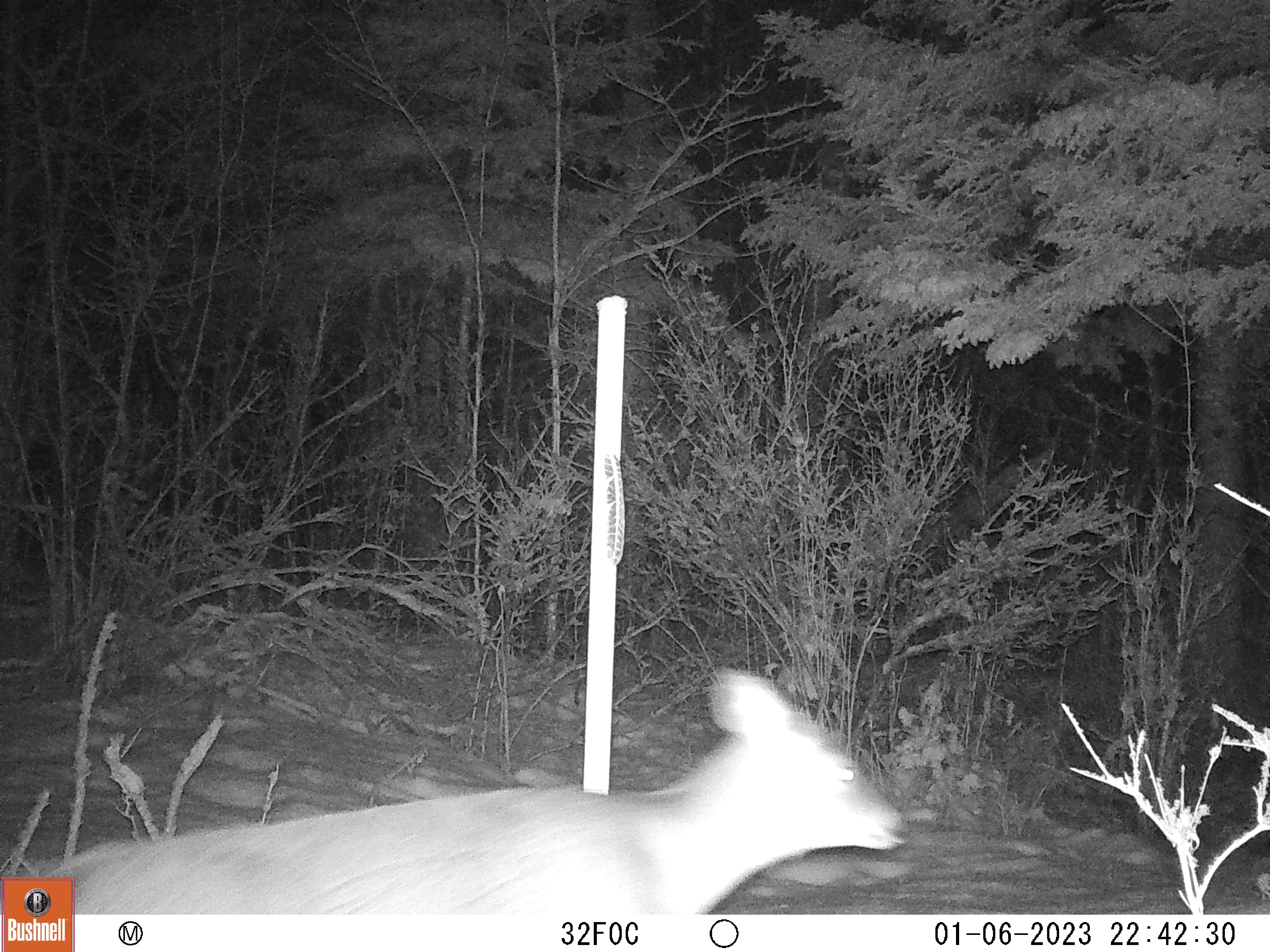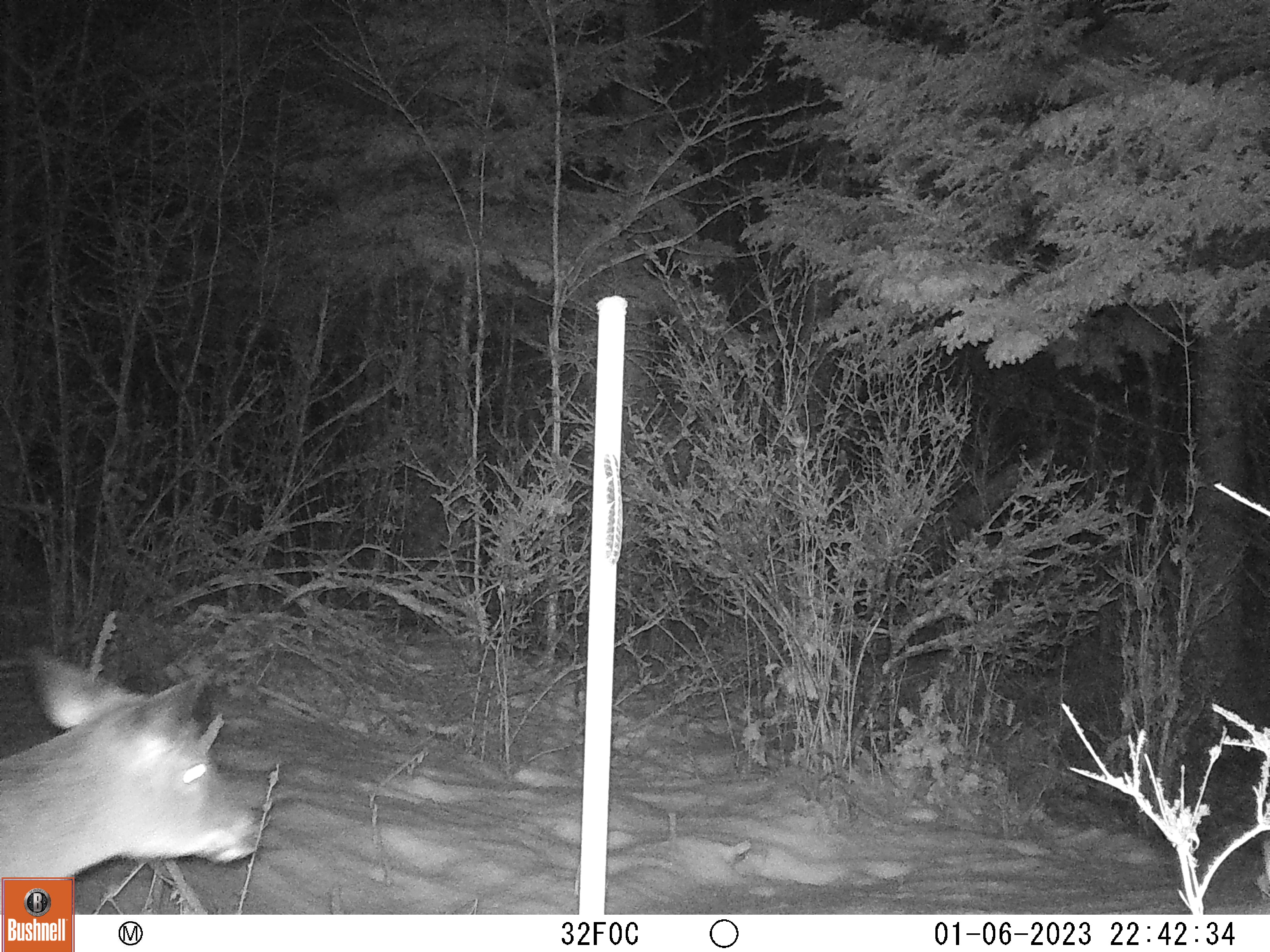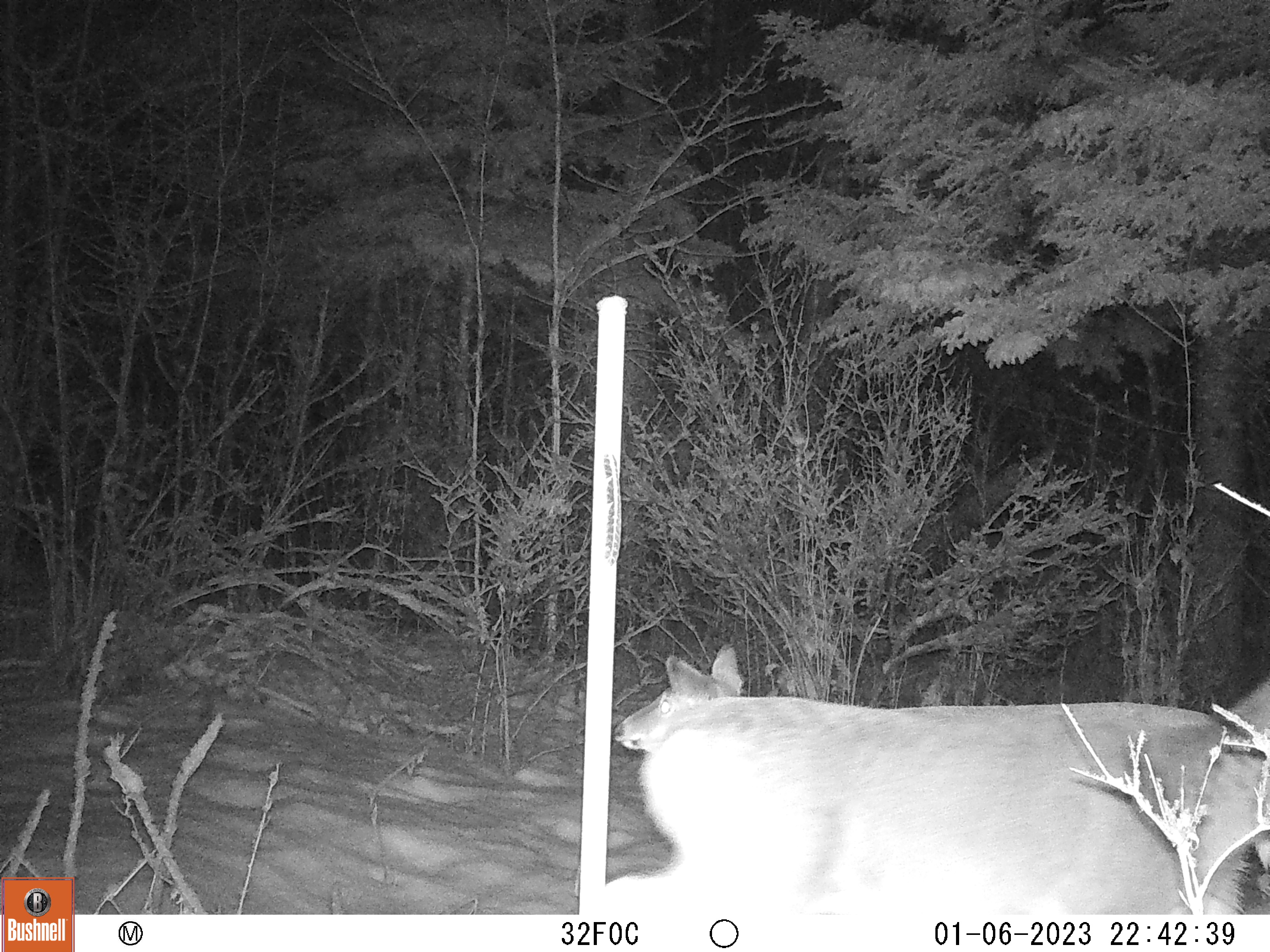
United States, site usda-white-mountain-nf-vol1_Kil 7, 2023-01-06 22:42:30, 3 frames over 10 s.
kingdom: Animalia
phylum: Chordata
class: Mammalia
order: Artiodactyla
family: Cervidae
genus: Odocoileus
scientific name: Odocoileus virginianus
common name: white-tailed deer